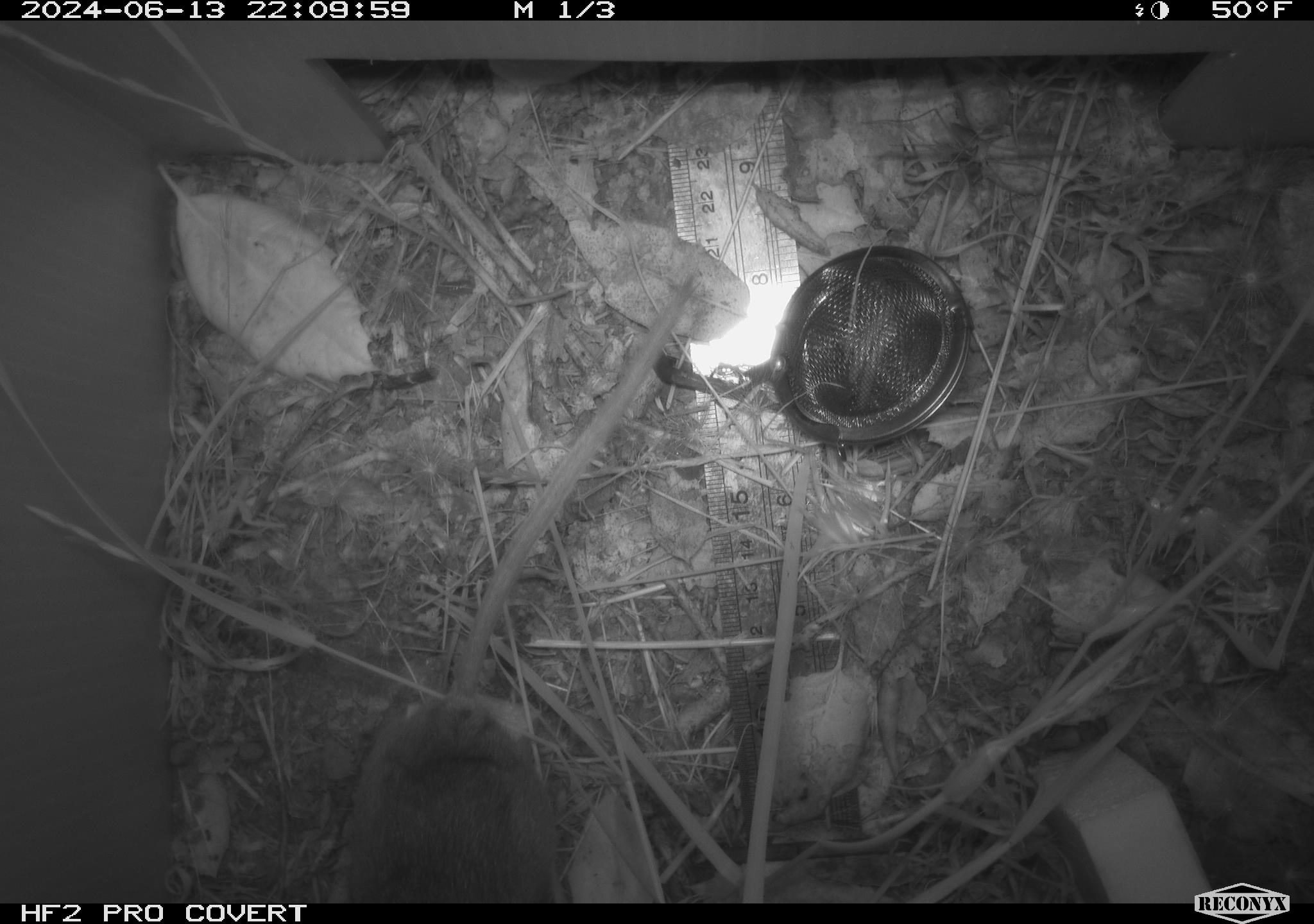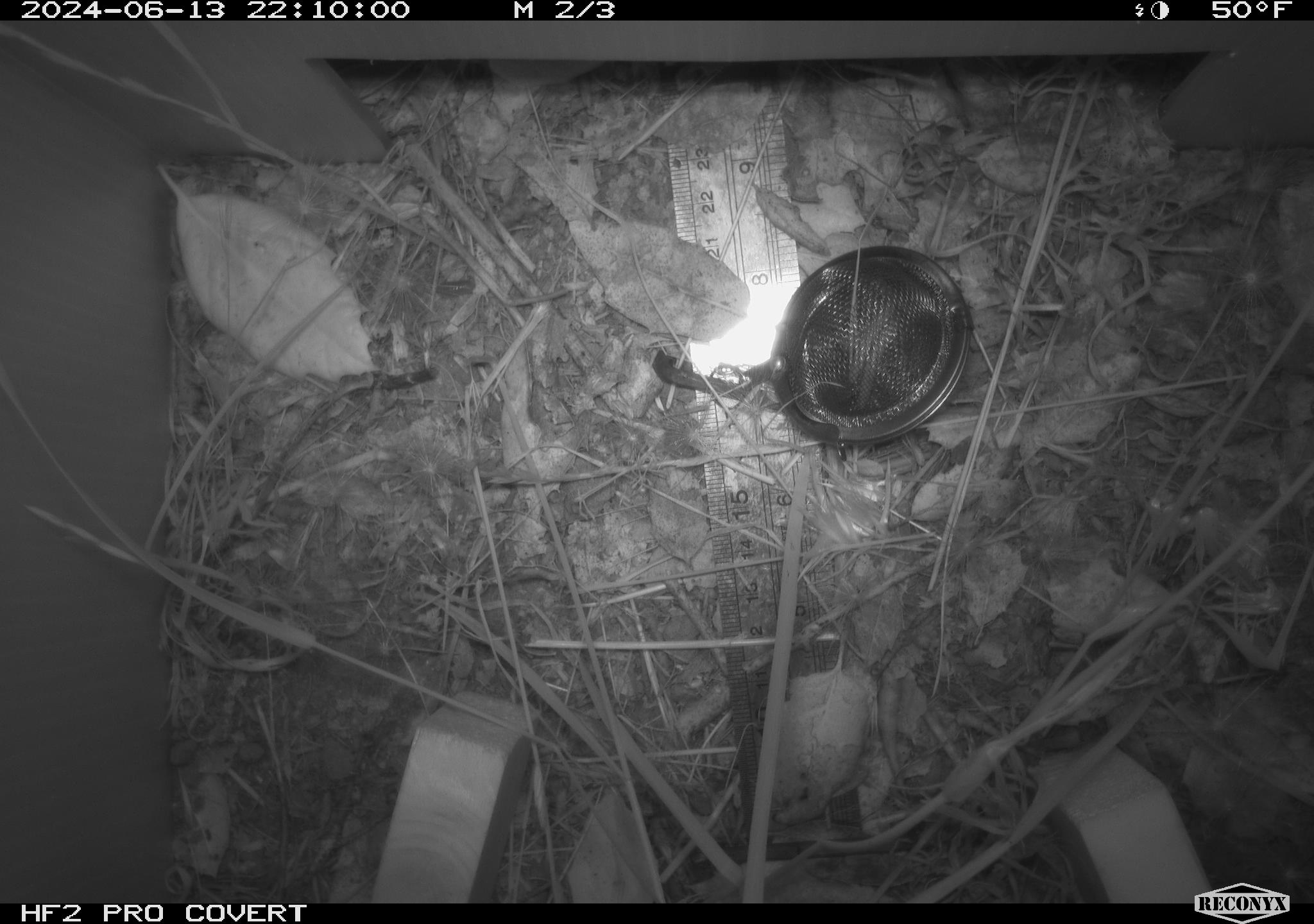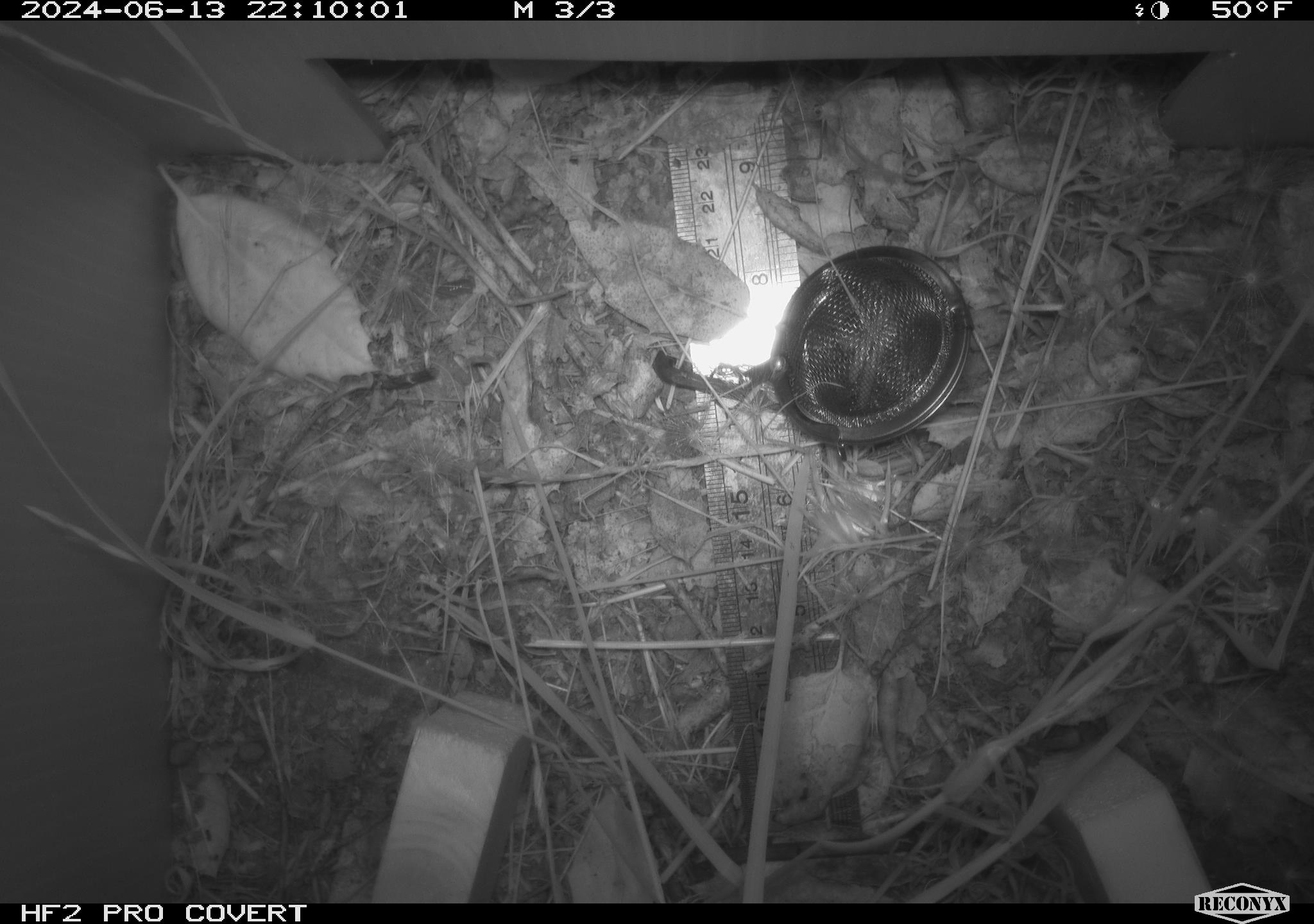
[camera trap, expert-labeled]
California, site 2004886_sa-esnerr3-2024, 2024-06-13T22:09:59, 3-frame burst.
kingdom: Animalia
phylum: Chordata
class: Mammalia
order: Rodentia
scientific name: Rodentia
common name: rodent